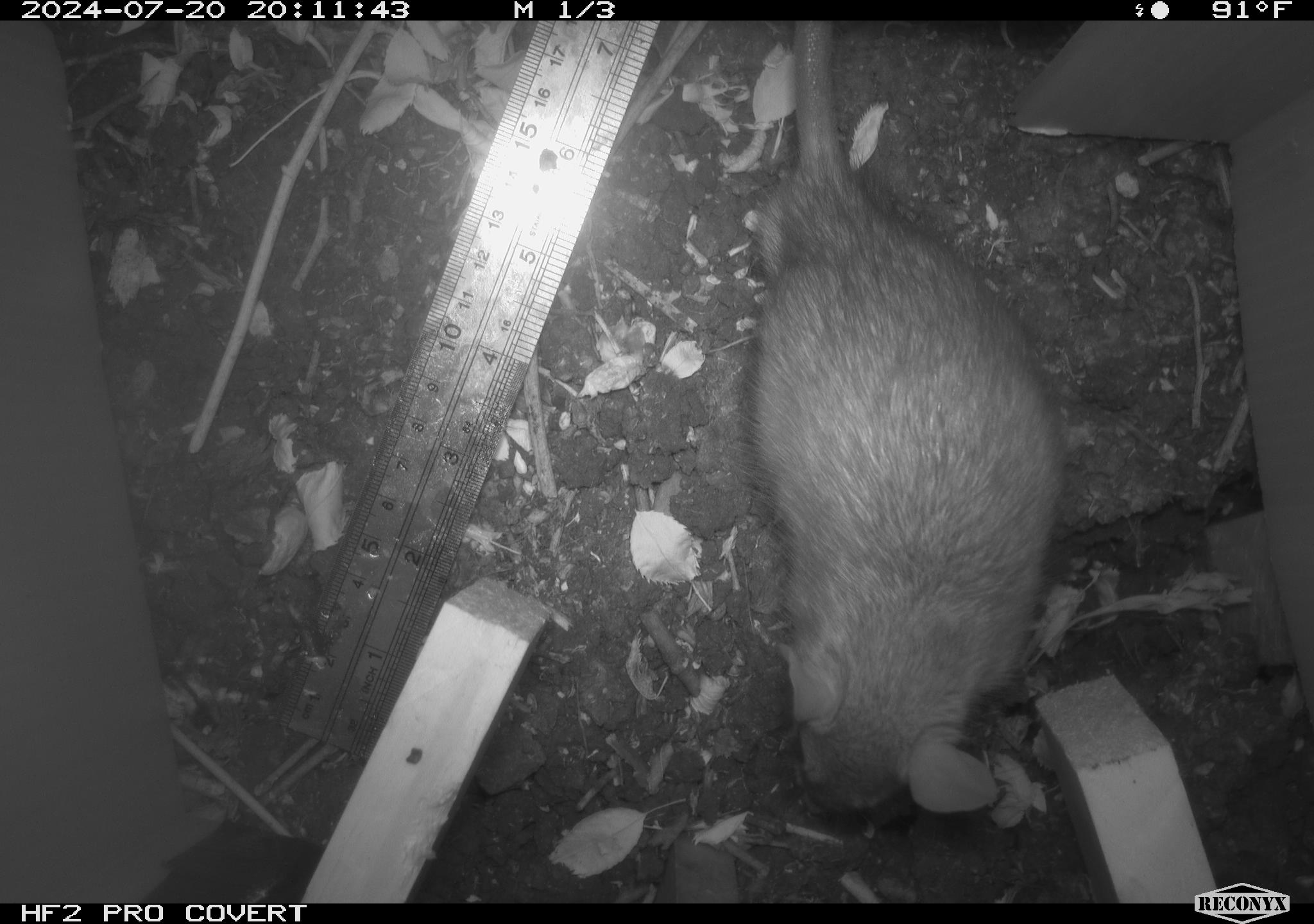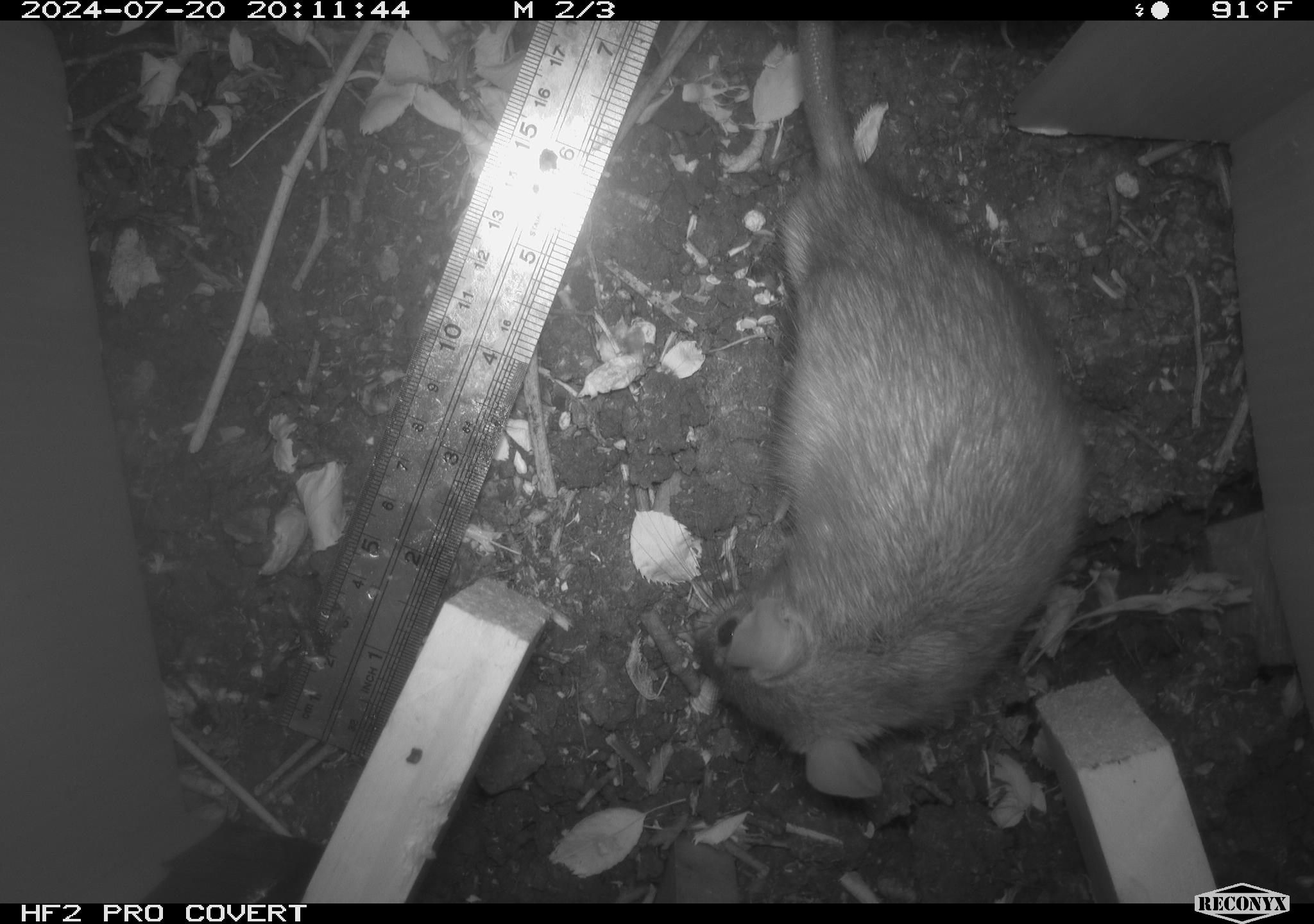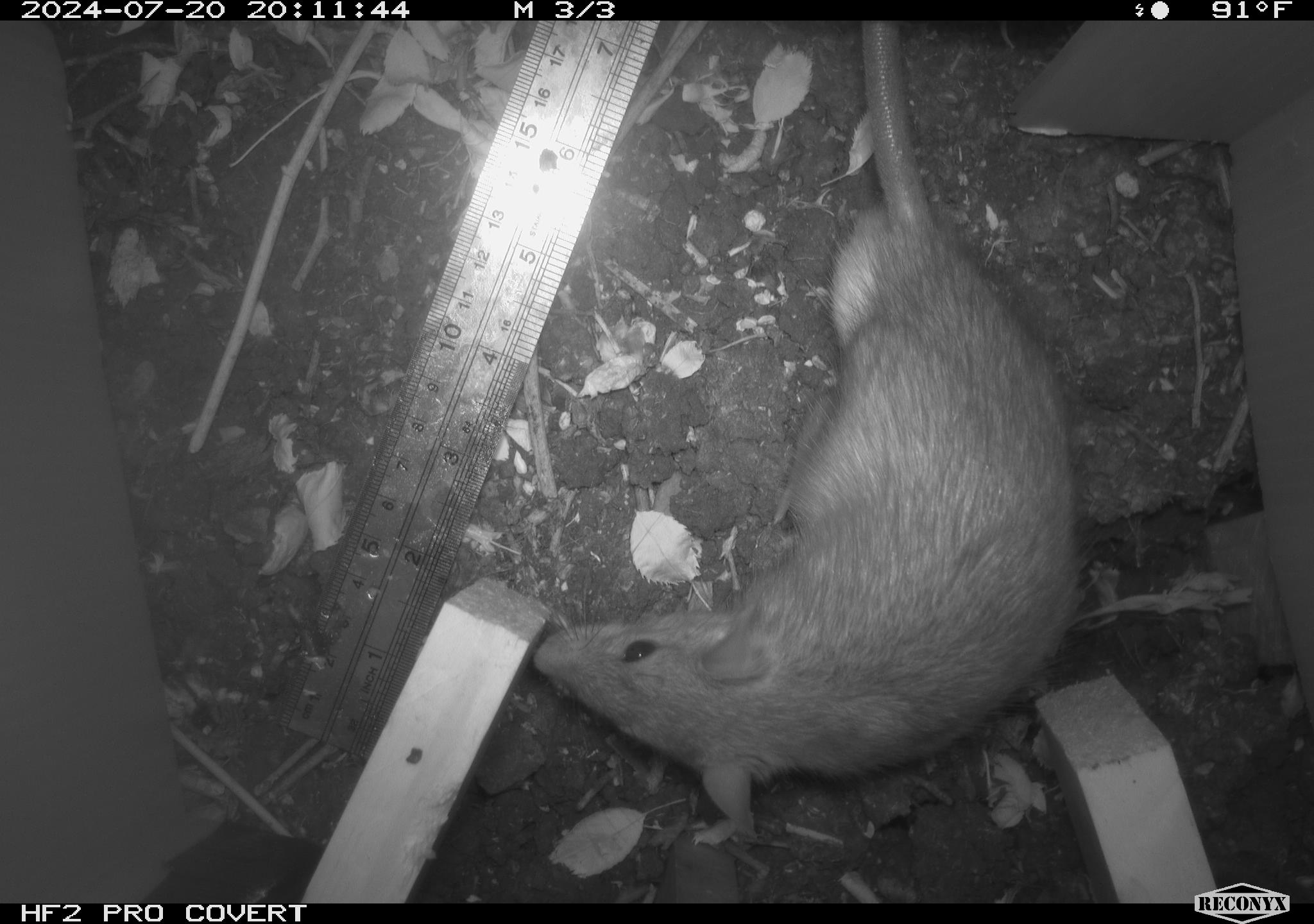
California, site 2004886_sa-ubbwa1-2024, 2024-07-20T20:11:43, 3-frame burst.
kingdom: Animalia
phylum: Chordata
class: Mammalia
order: Rodentia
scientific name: Rodentia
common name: woodrat or rat or mouse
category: woodrat or rat or mouse species